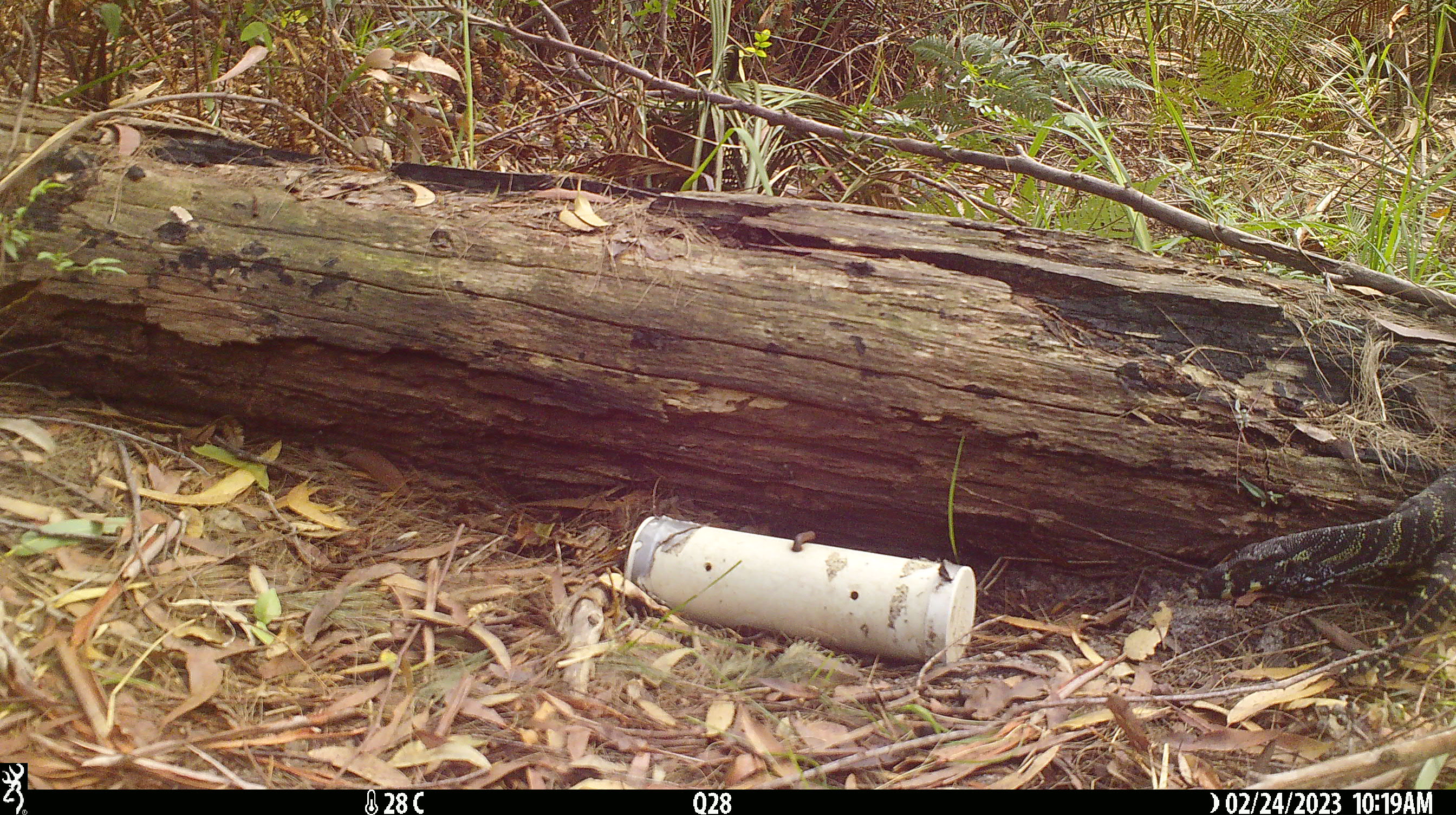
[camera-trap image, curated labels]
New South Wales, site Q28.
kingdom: Animalia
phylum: Chordata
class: Reptilia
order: Squamata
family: Varanidae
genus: Varanus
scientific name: Varanus varius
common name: lace monitor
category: goanna